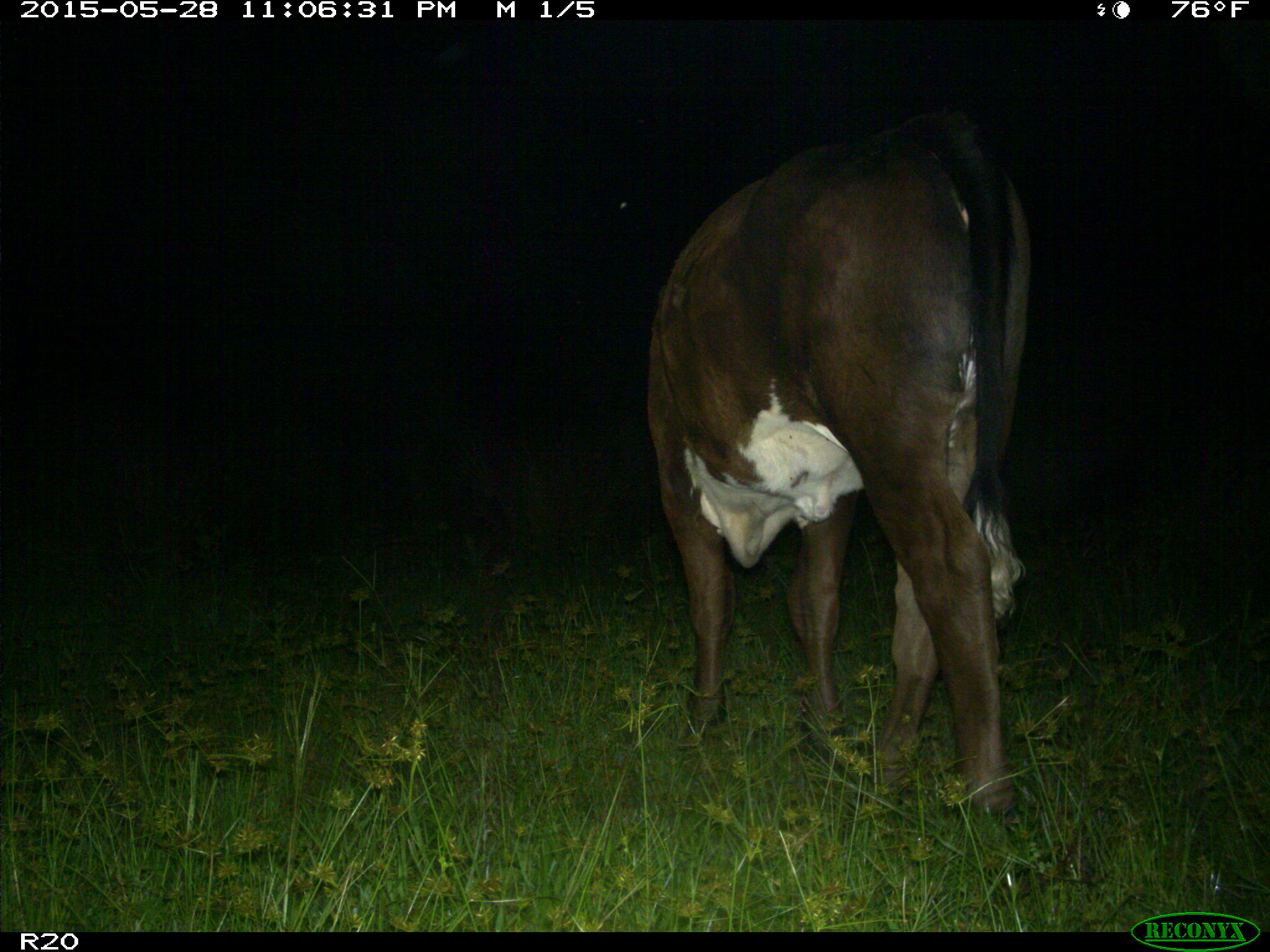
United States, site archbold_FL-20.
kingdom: Animalia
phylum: Chordata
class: Mammalia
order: Artiodactyla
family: Bovidae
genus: Bos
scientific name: Bos taurus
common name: domestic cow